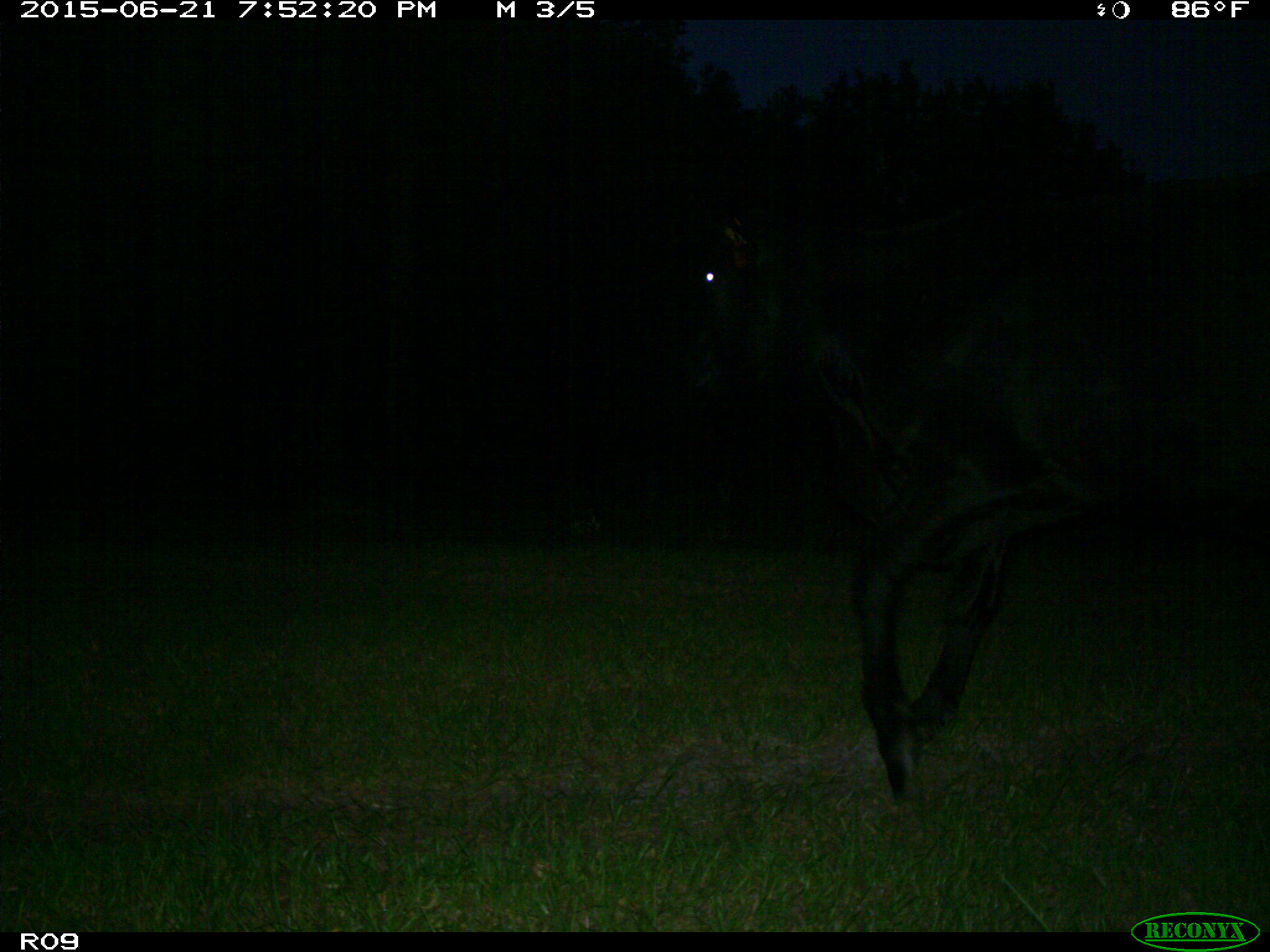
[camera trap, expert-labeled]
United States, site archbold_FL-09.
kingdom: Animalia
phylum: Chordata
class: Mammalia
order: Artiodactyla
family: Bovidae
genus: Bos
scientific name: Bos taurus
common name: domestic cow